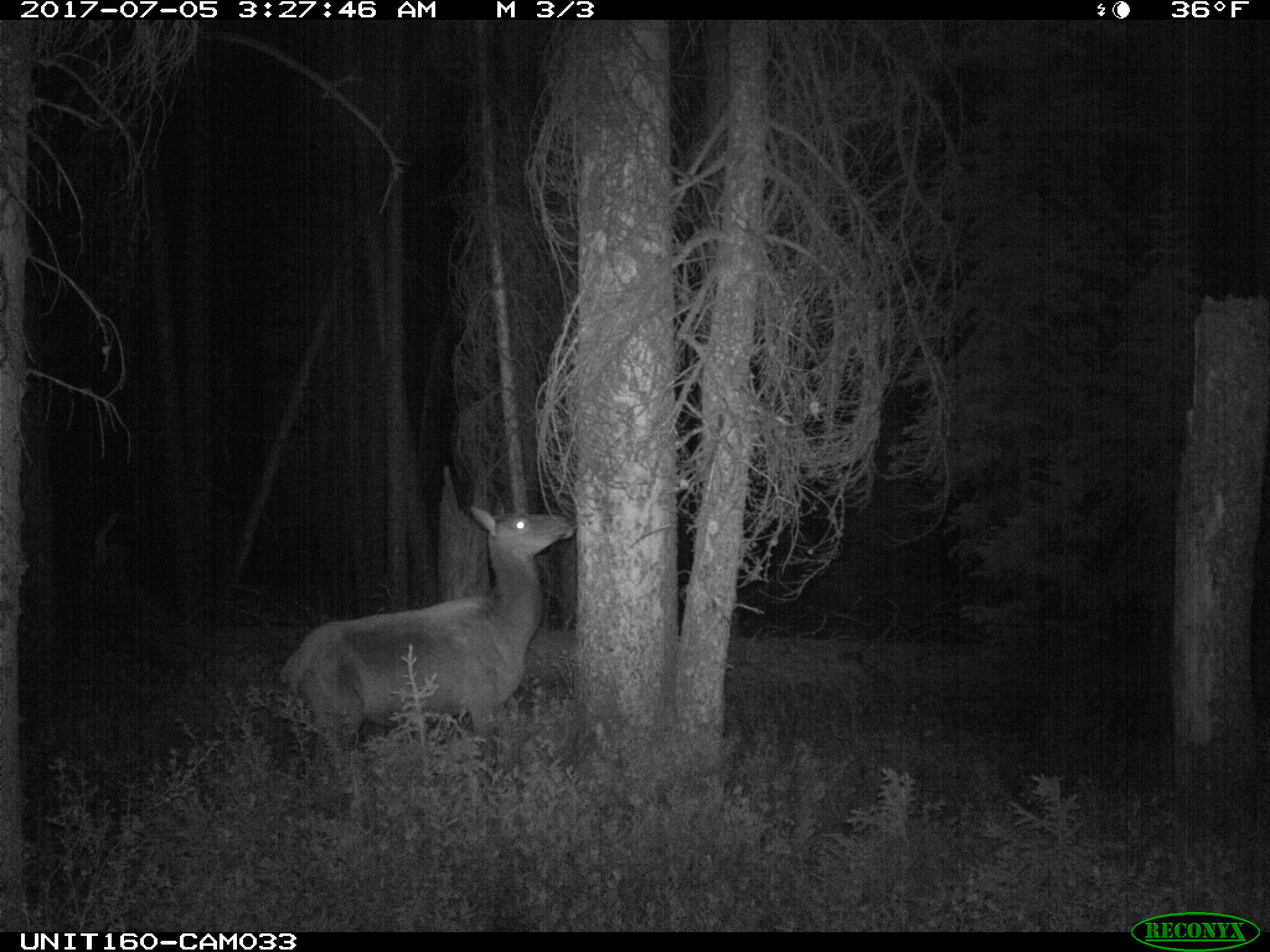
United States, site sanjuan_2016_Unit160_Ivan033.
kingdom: Animalia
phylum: Chordata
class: Mammalia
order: Artiodactyla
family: Cervidae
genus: Cervus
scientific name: Cervus elaphus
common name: red deer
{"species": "Cervus elaphus (red deer)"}